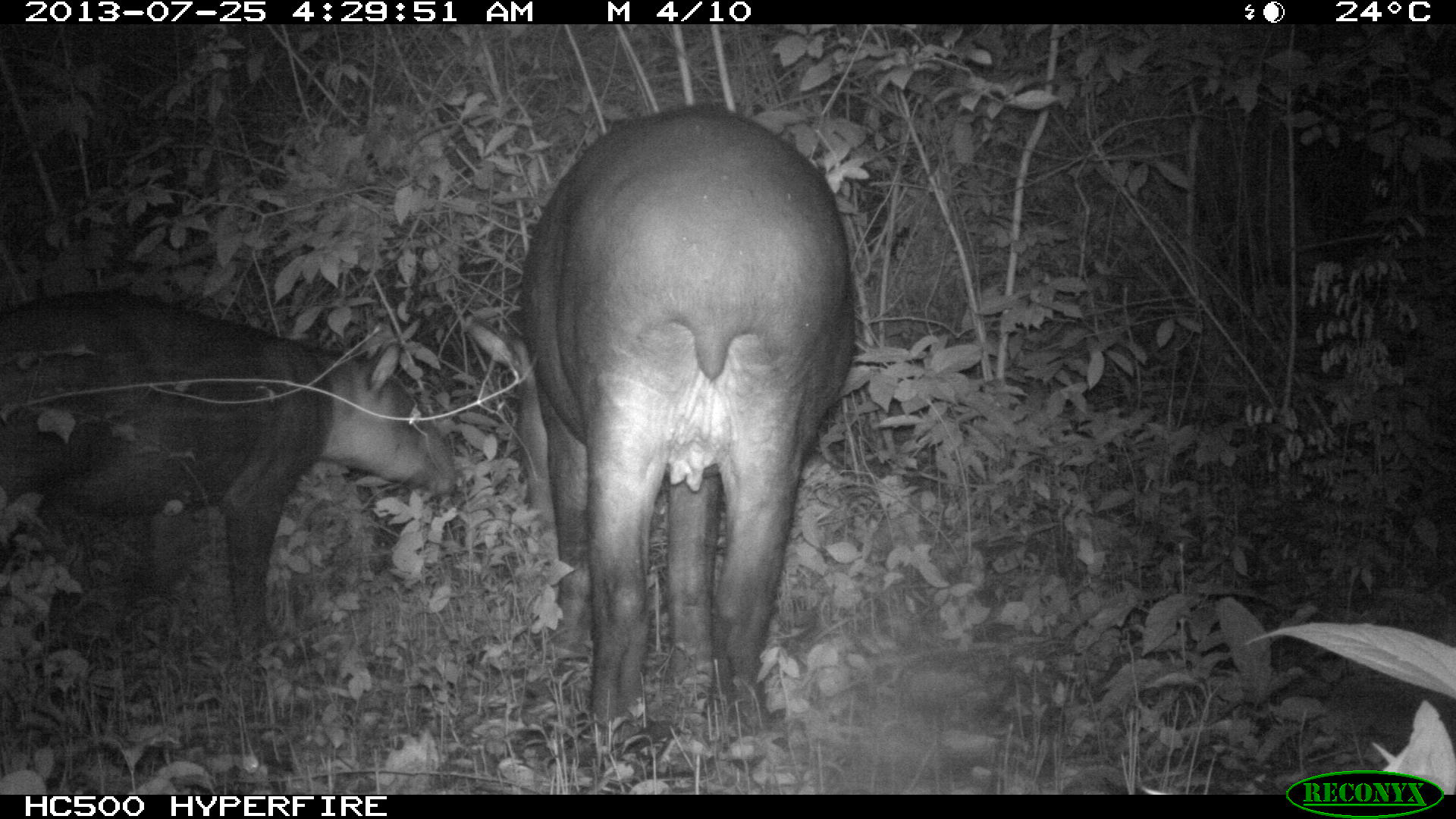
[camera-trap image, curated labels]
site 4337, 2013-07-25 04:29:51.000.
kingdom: Animalia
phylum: Chordata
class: Mammalia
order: Perissodactyla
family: Tapiridae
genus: Tapirus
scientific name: Tapirus bairdii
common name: baird's tapir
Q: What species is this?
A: Tapirus bairdii (baird's tapir).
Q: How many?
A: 2.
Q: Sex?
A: Female.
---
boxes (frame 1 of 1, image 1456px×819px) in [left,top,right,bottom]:
tapirus bairdii: [462,102,858,746]; [0,291,454,649]